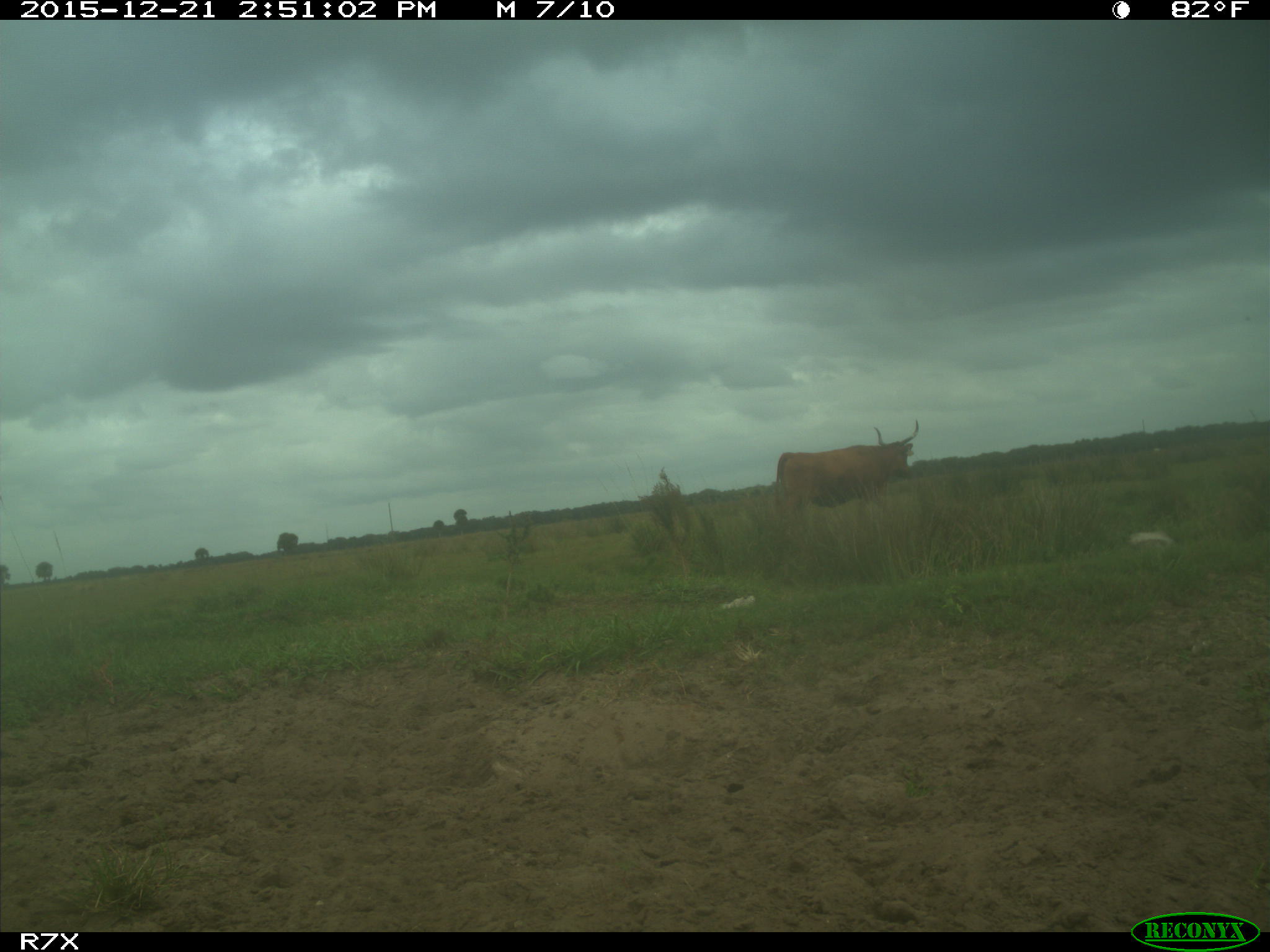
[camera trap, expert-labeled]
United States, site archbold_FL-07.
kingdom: Animalia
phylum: Chordata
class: Mammalia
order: Artiodactyla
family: Bovidae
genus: Bos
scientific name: Bos taurus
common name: domestic cow